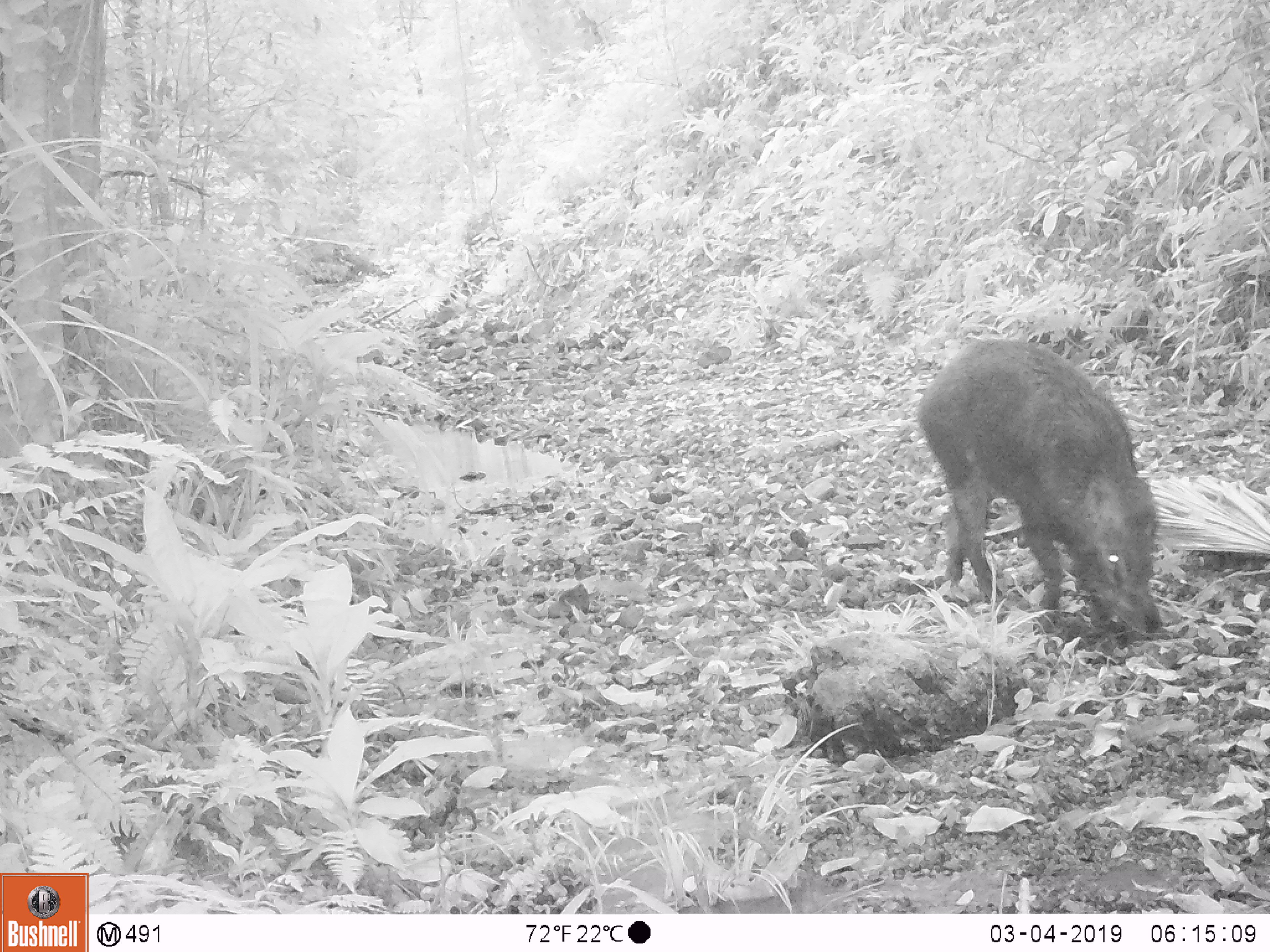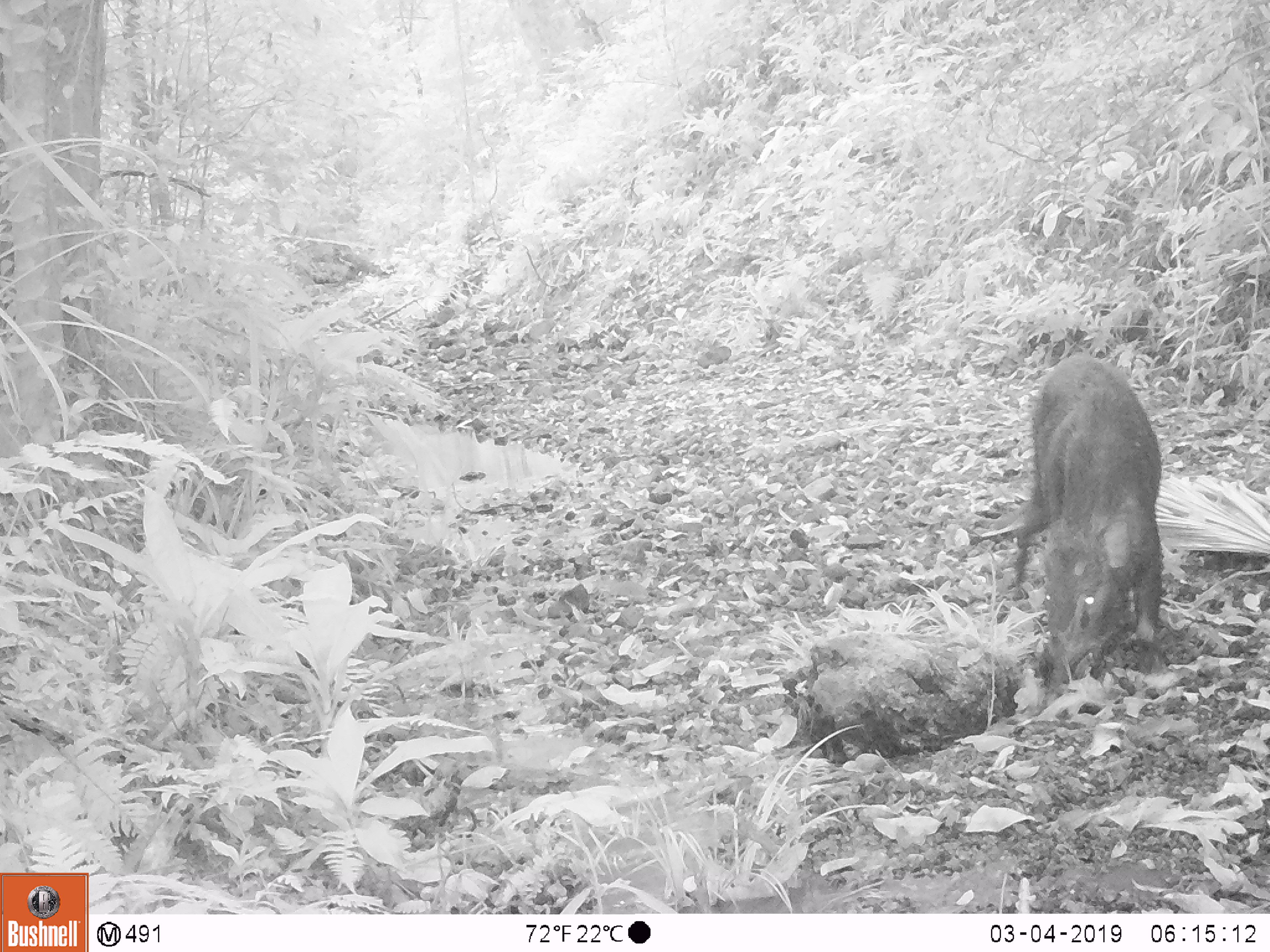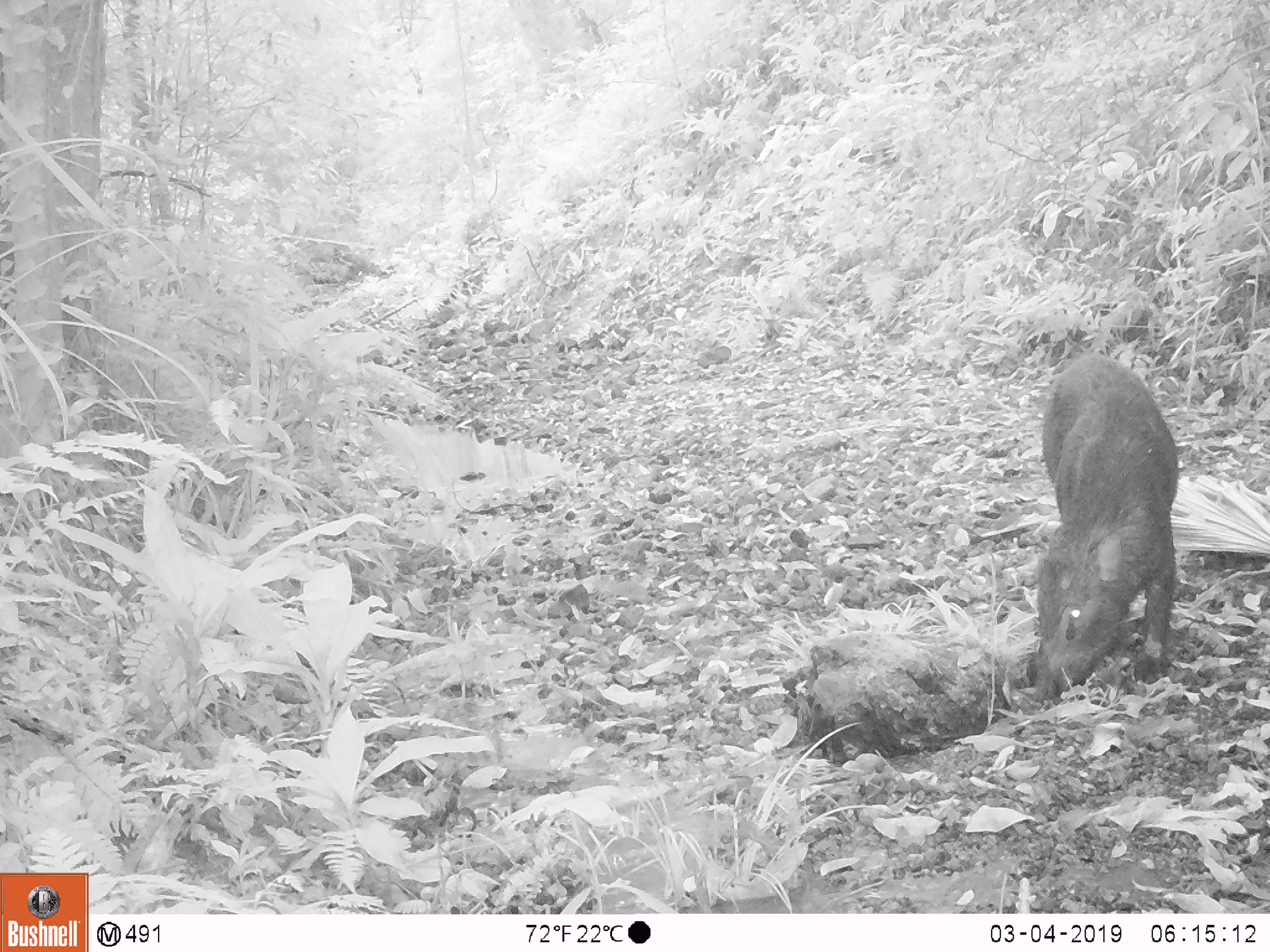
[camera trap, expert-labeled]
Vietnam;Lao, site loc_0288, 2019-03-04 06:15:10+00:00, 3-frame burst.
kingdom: Animalia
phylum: Chordata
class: Mammalia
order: Artiodactyla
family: Suidae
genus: Sus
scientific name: Sus scrofa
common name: eurasian wild pig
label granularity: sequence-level